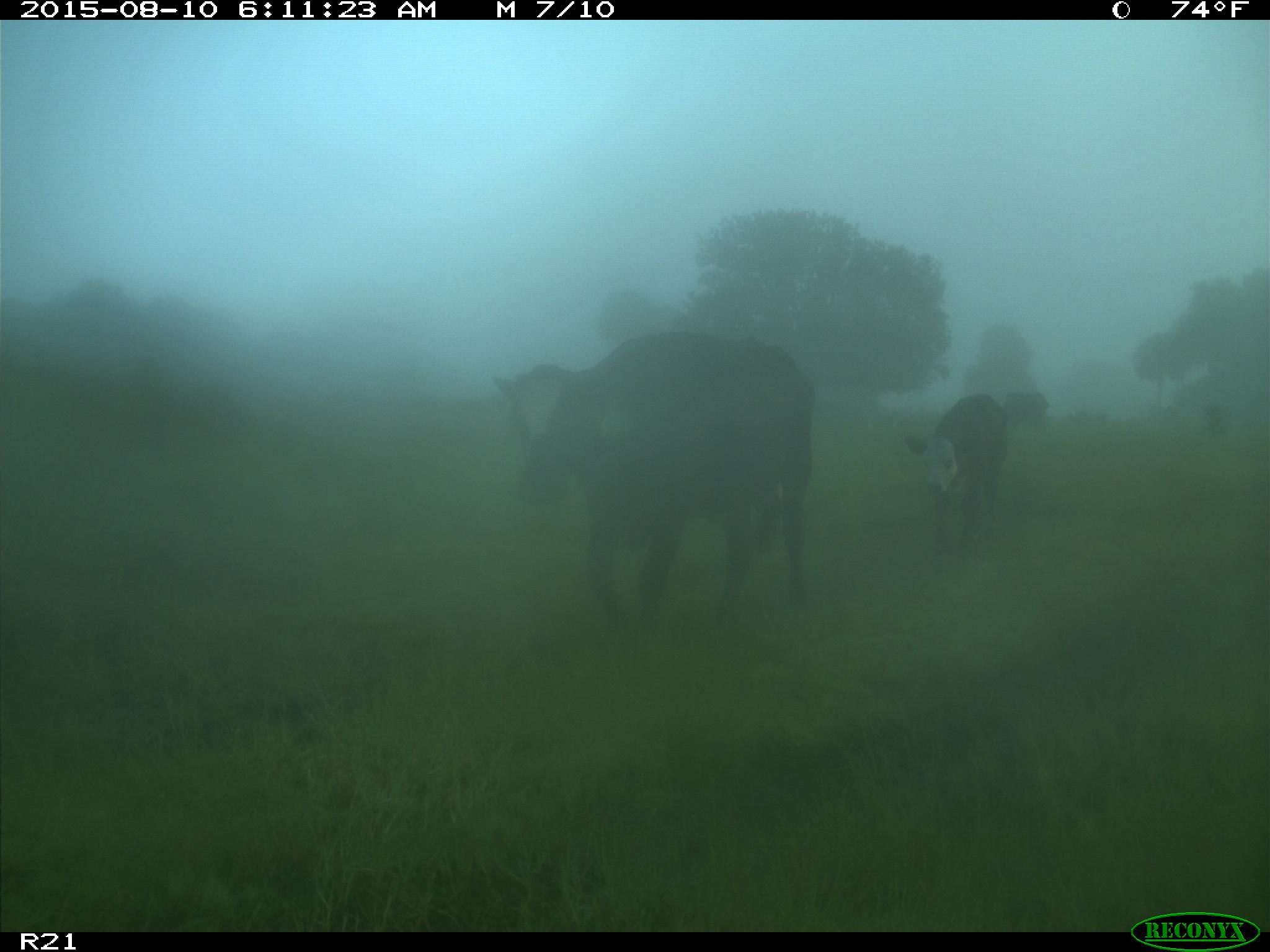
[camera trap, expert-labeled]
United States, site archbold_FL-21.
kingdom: Animalia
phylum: Chordata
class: Mammalia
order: Artiodactyla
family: Bovidae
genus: Bos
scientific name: Bos taurus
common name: domestic cow